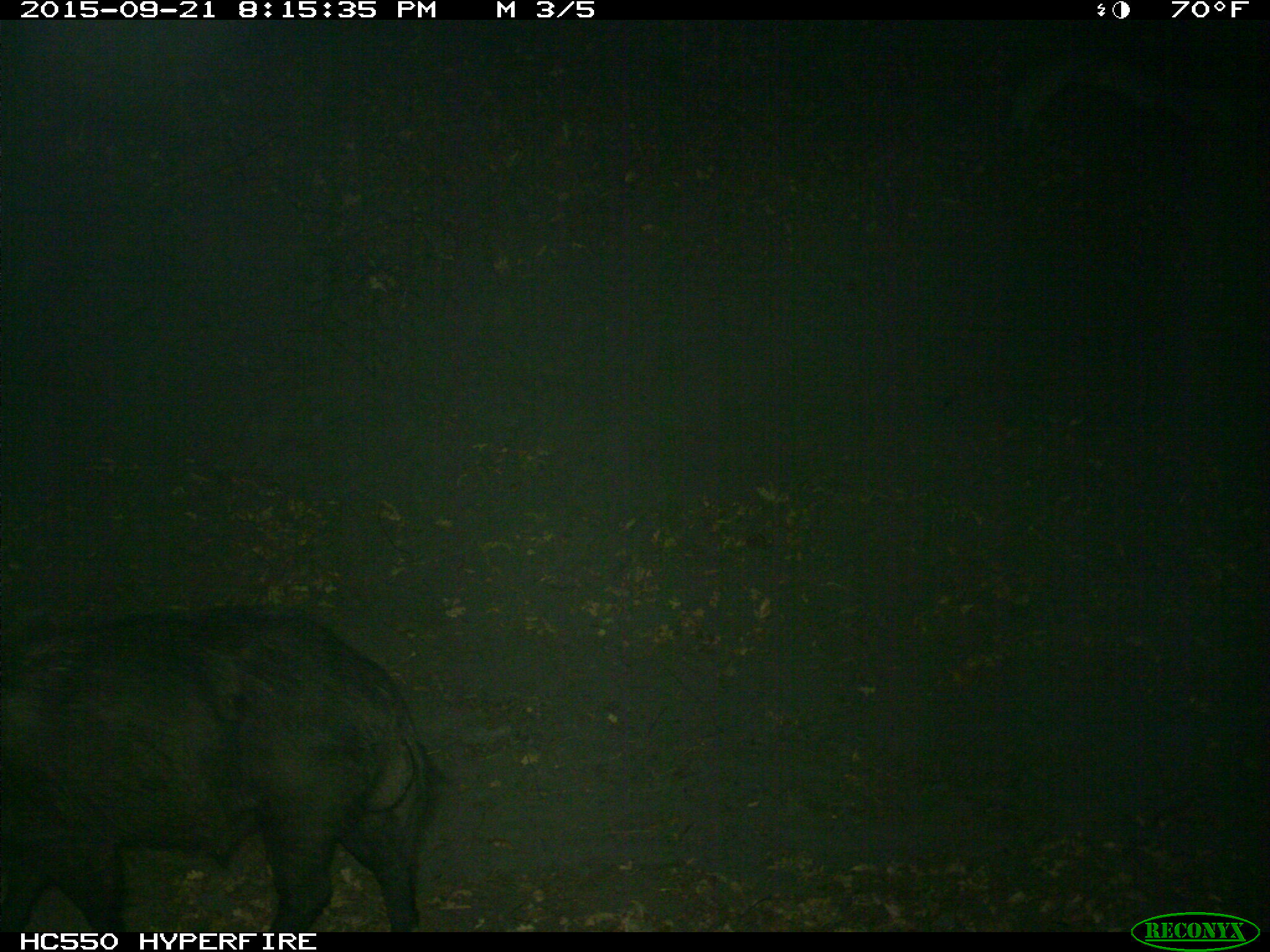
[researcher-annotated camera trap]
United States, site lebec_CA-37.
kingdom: Animalia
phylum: Chordata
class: Mammalia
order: Artiodactyla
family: Suidae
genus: Sus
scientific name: Sus scrofa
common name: wild boar